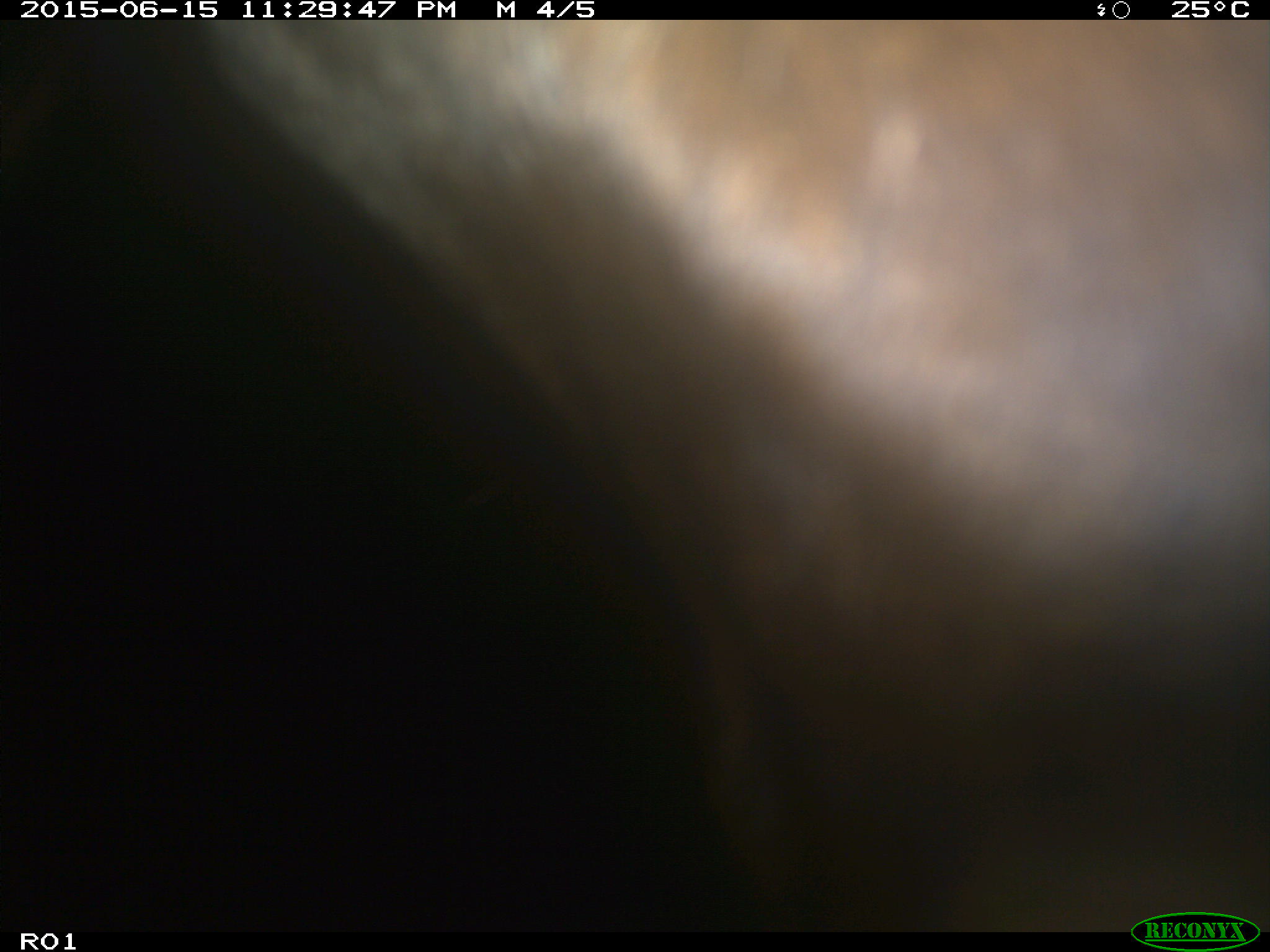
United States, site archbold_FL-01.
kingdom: Animalia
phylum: Chordata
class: Mammalia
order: Artiodactyla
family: Bovidae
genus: Bos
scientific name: Bos taurus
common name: domestic cow